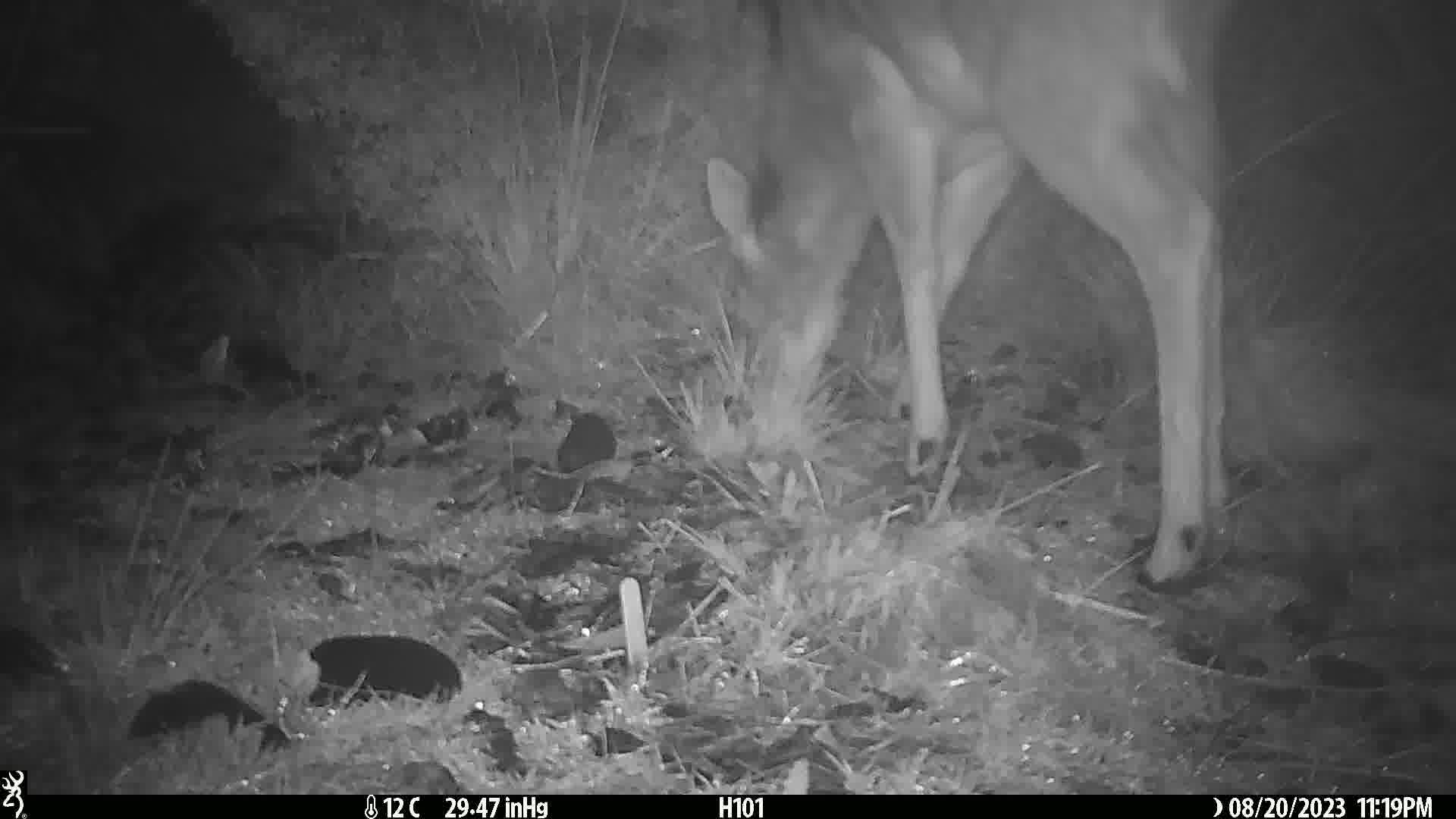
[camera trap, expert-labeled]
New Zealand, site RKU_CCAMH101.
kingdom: Animalia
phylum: Chordata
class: Mammalia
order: Artiodactyla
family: Cervidae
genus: Odocoileus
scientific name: Odocoileus virginianus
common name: white-tailed deer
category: white tailed deer